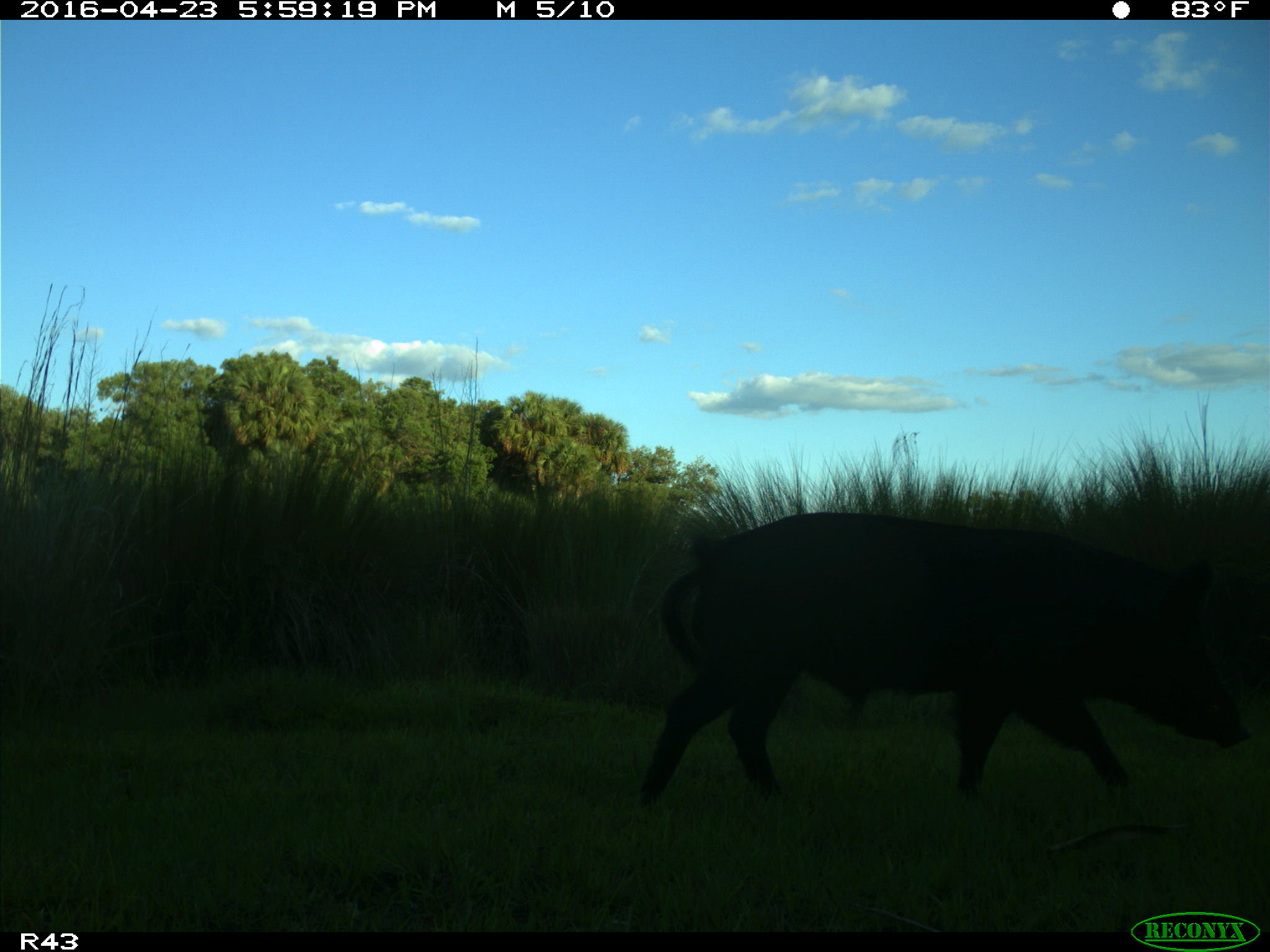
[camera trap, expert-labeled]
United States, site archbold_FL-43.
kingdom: Animalia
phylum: Chordata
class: Mammalia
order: Artiodactyla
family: Suidae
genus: Sus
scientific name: Sus scrofa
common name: wild boar